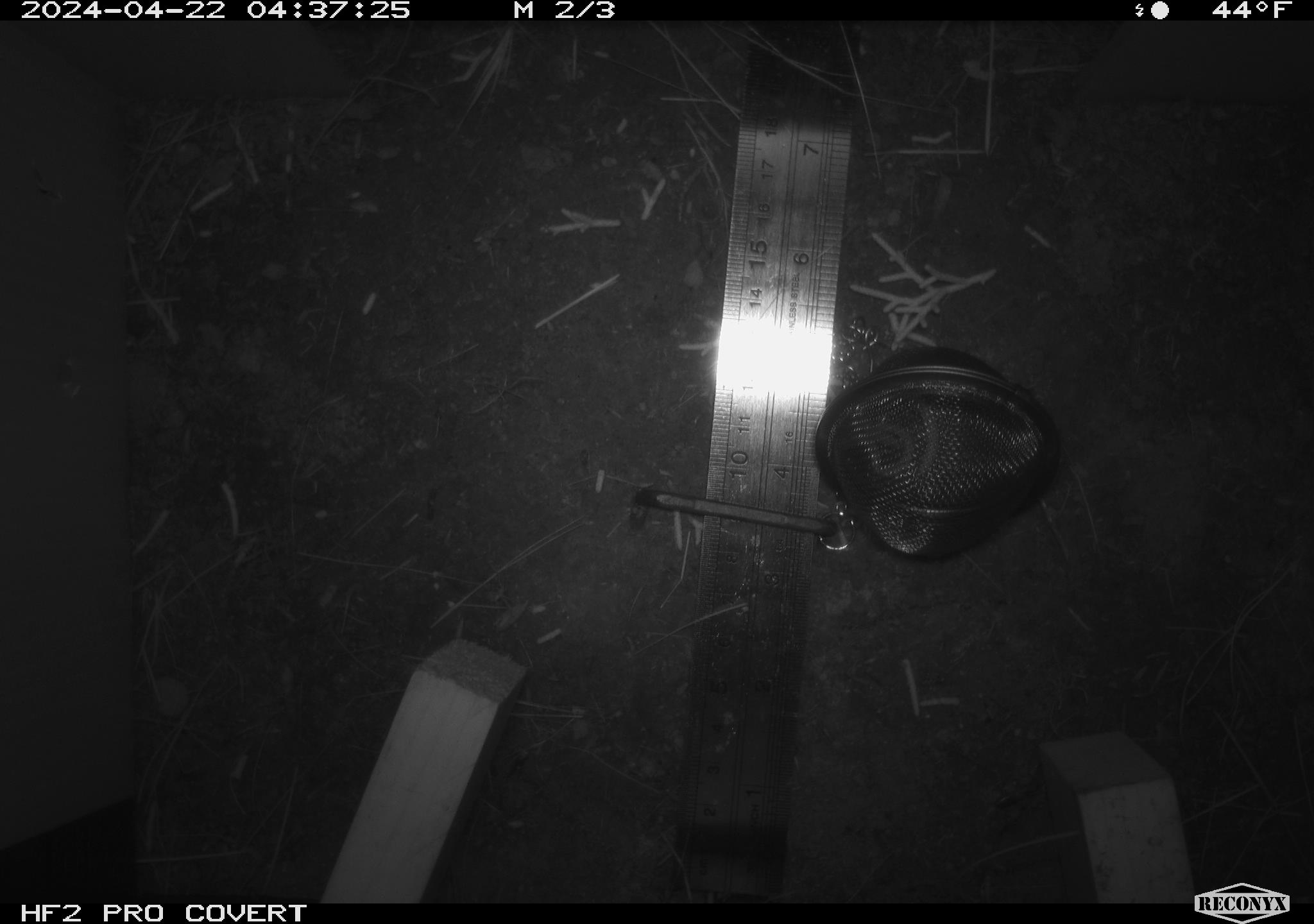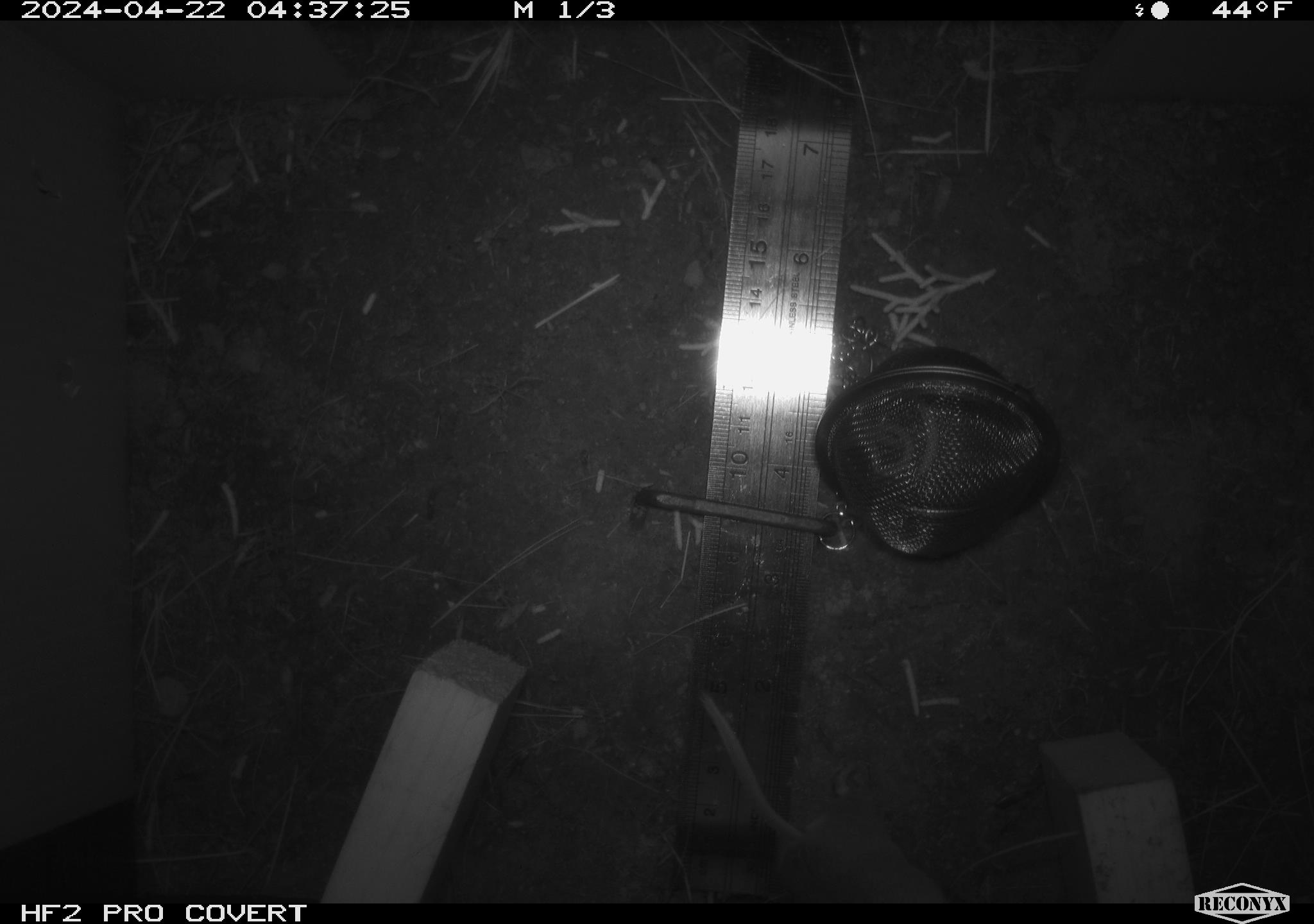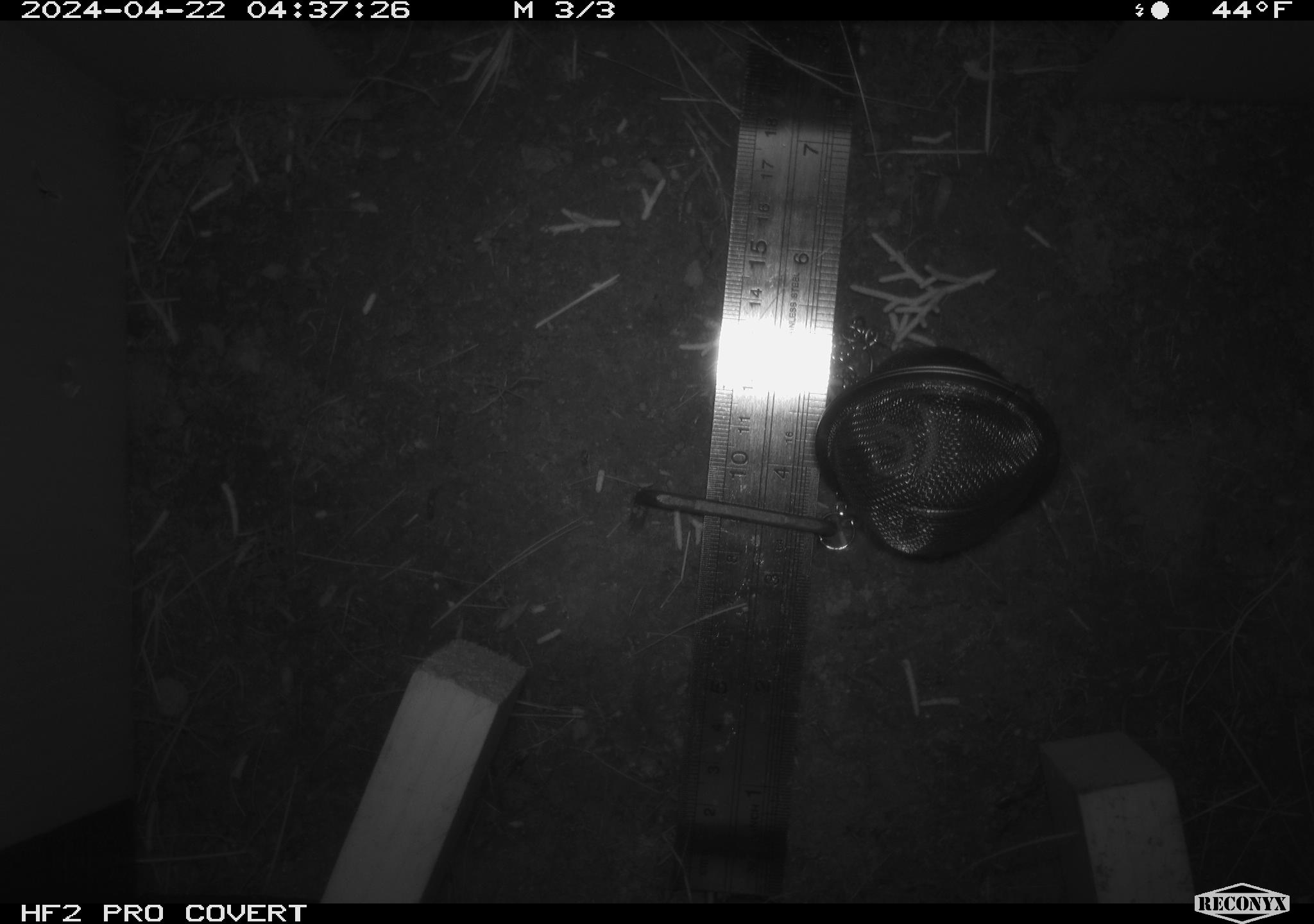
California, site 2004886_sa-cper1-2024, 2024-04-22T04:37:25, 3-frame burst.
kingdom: Animalia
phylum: Chordata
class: Mammalia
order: Rodentia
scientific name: Rodentia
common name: rodent